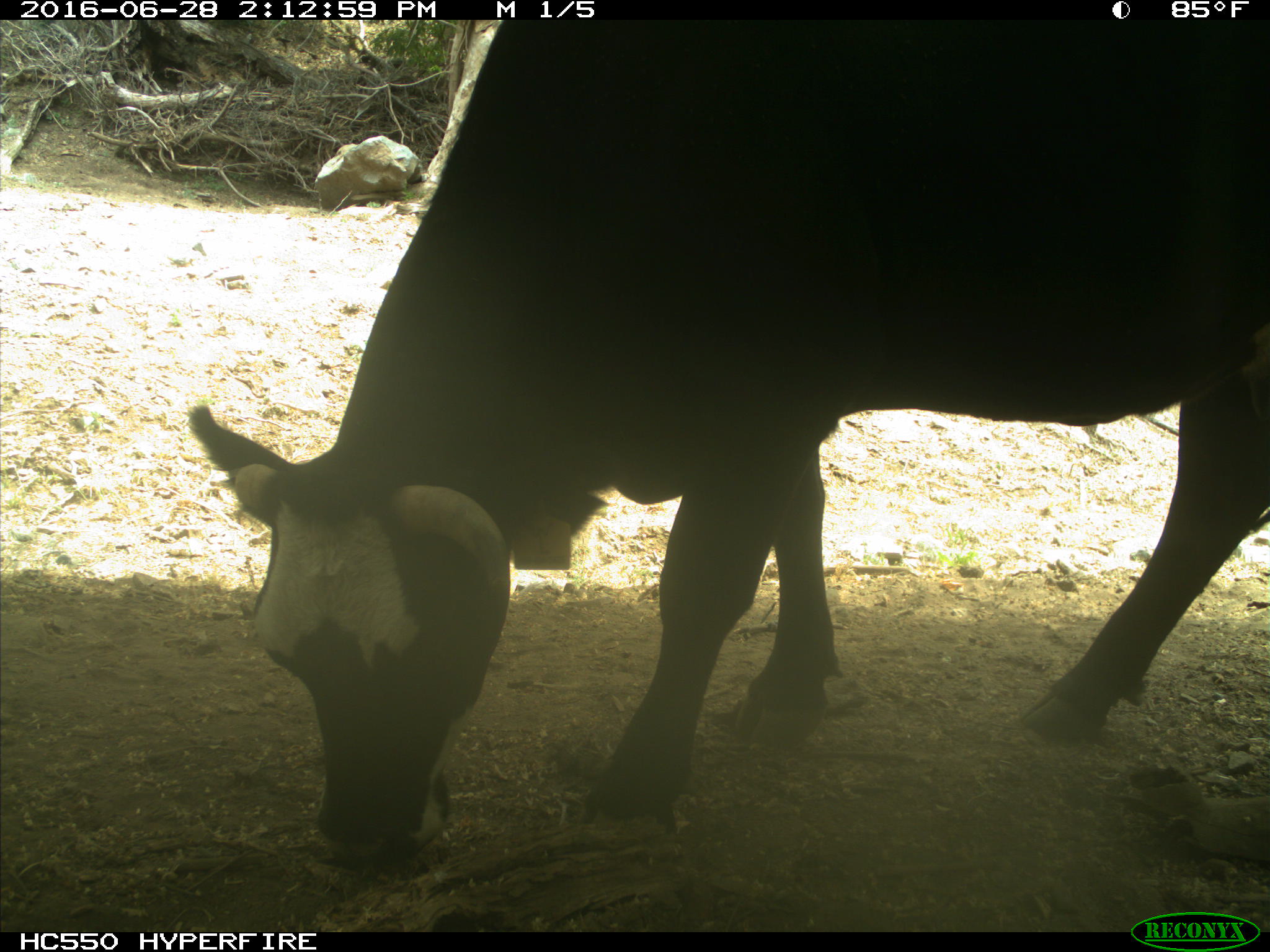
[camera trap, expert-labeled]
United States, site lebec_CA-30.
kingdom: Animalia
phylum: Chordata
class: Mammalia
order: Artiodactyla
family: Bovidae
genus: Bos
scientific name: Bos taurus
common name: domestic cow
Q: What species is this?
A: Bos taurus (domestic cow).